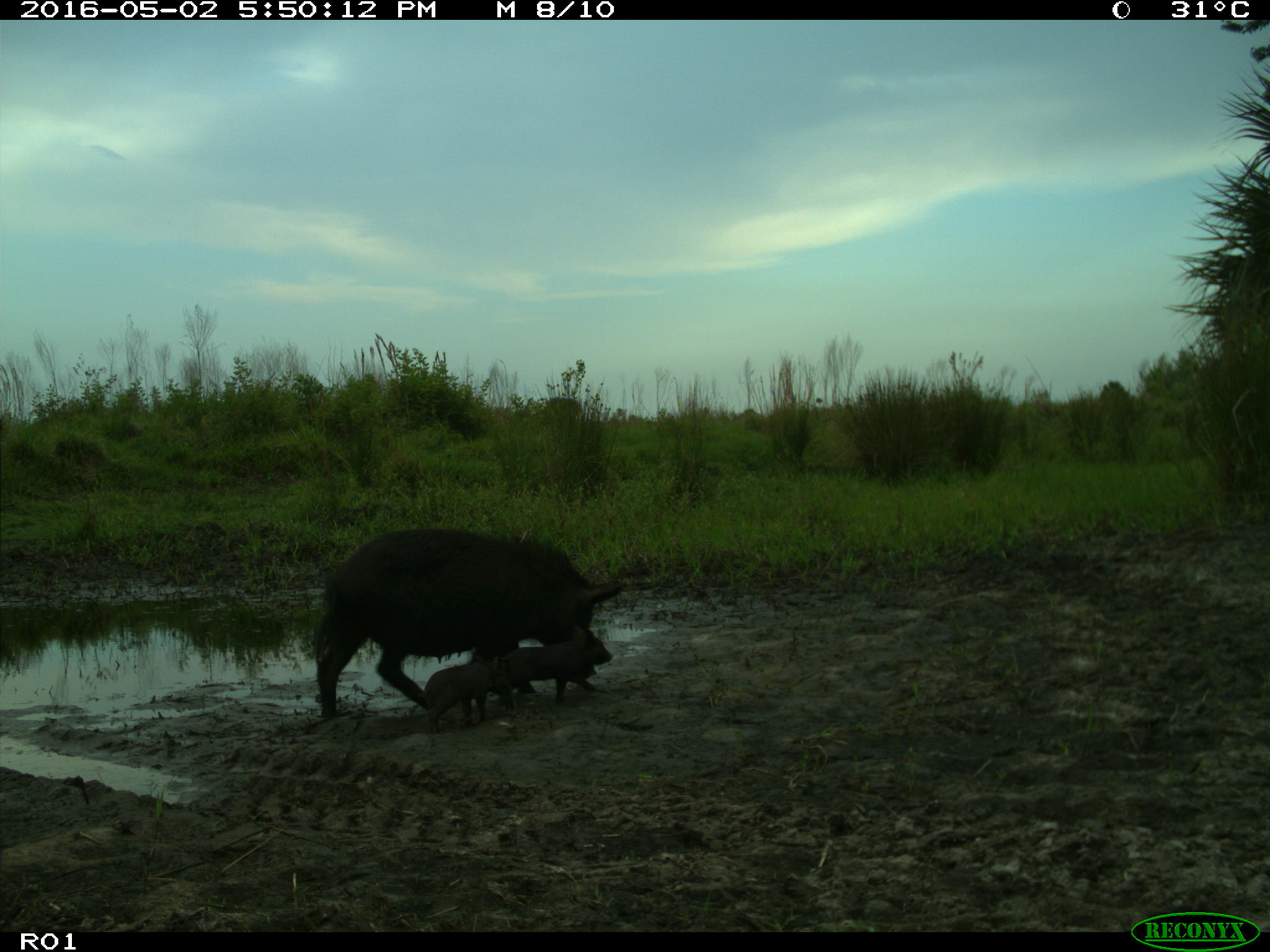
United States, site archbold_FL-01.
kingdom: Animalia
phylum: Chordata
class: Mammalia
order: Artiodactyla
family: Suidae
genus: Sus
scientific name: Sus scrofa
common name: wild boar